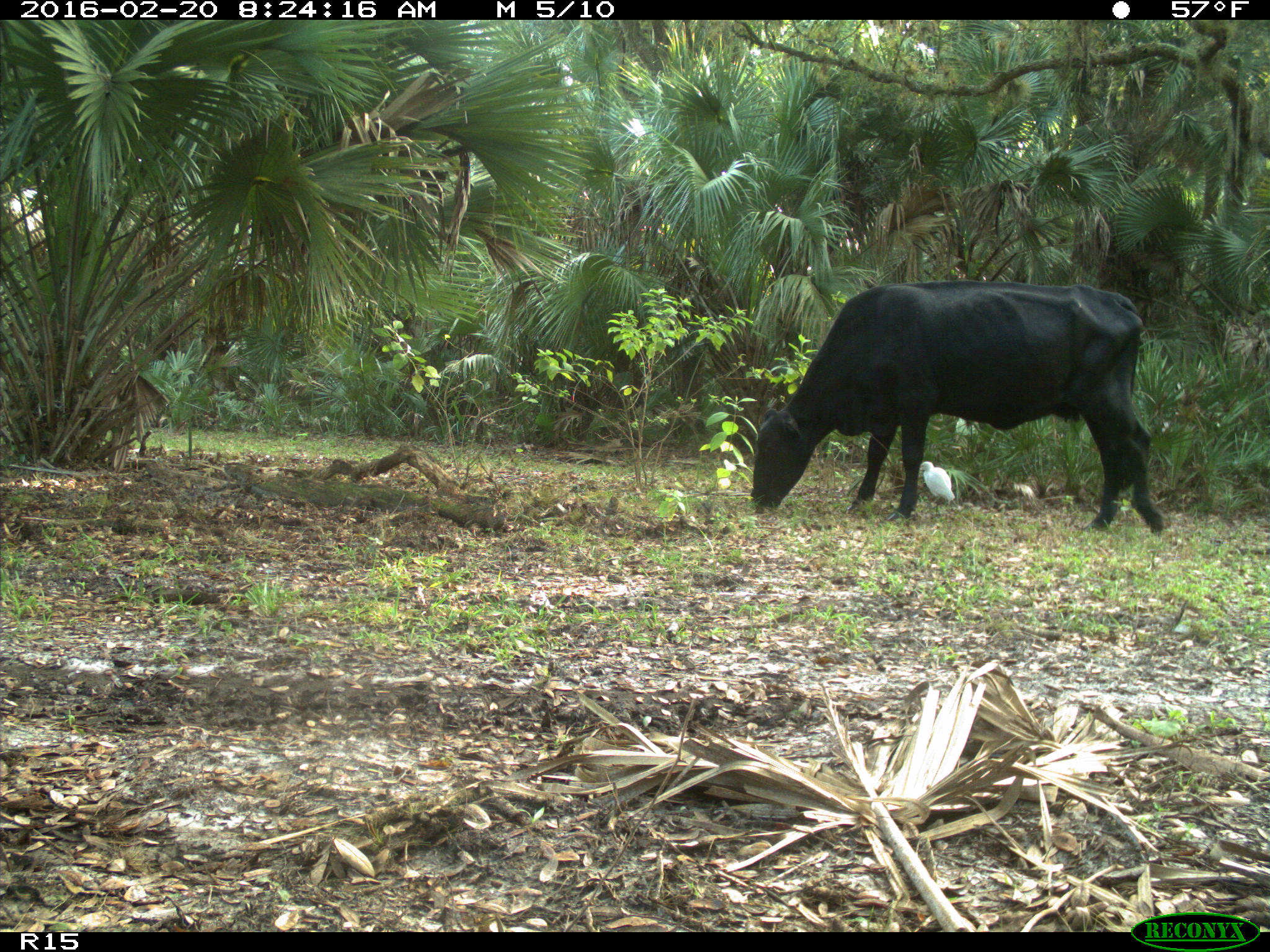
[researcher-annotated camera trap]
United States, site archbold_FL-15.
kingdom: Animalia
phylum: Chordata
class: Mammalia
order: Artiodactyla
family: Bovidae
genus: Bos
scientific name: Bos taurus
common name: domestic cow